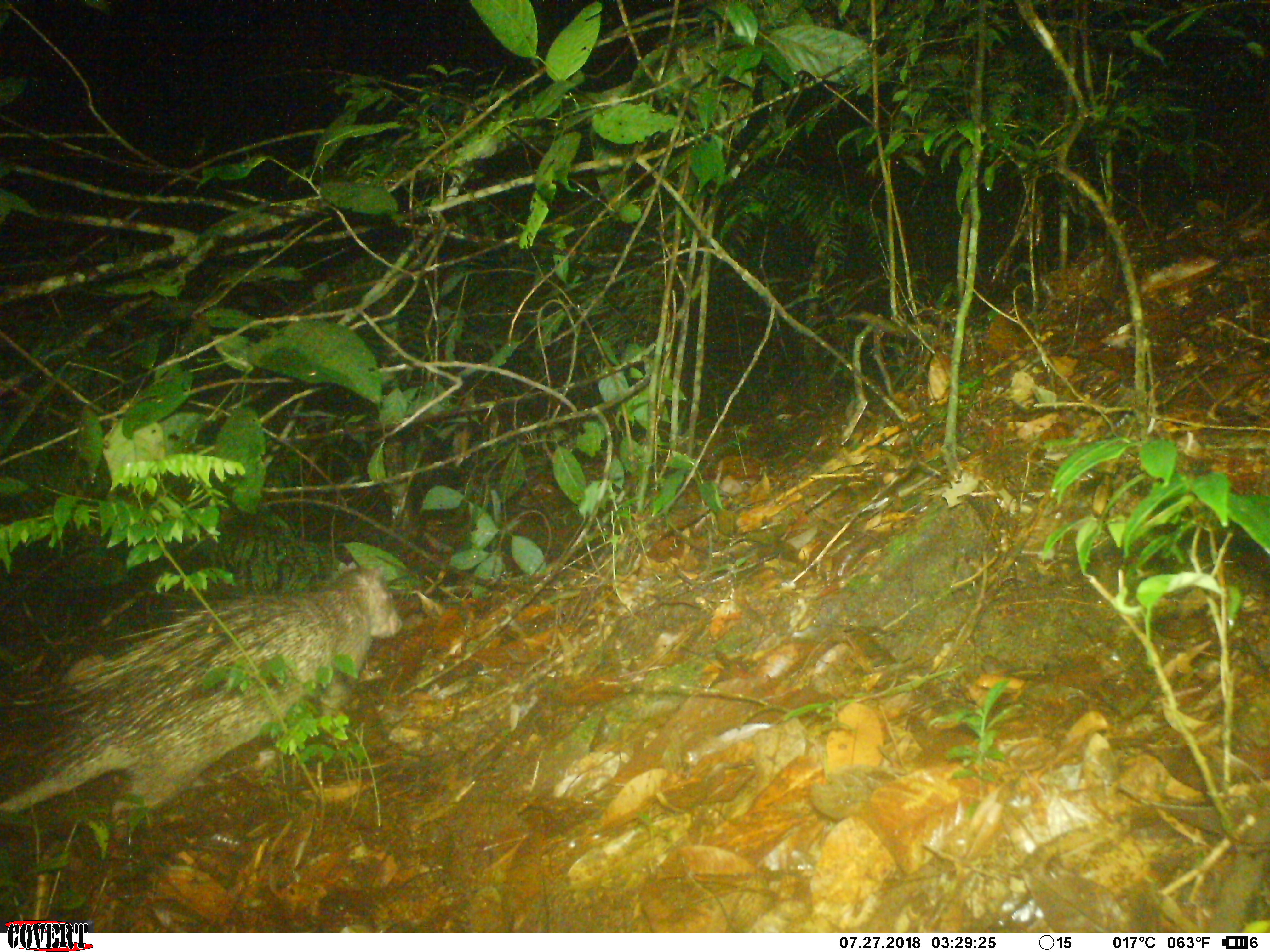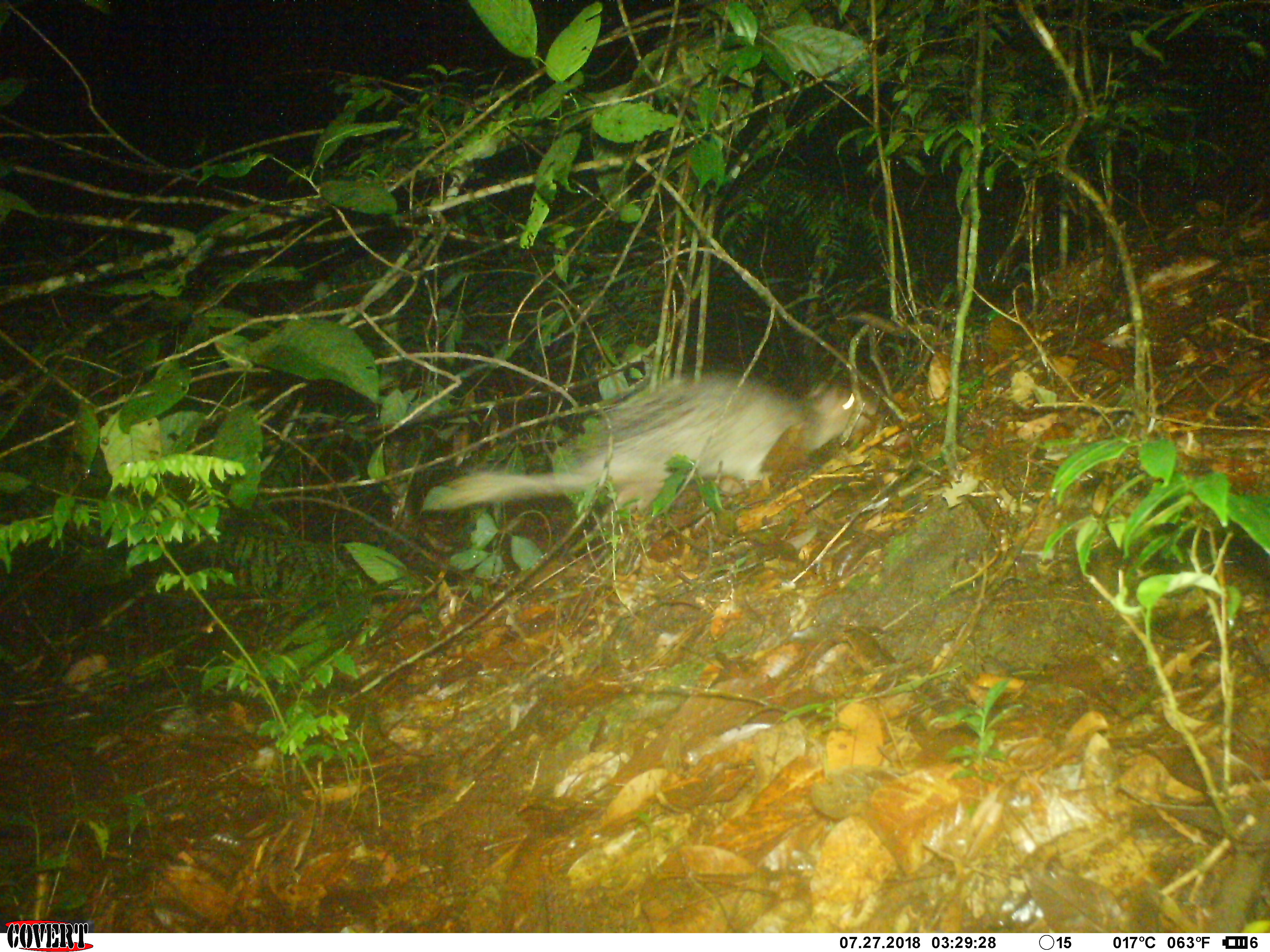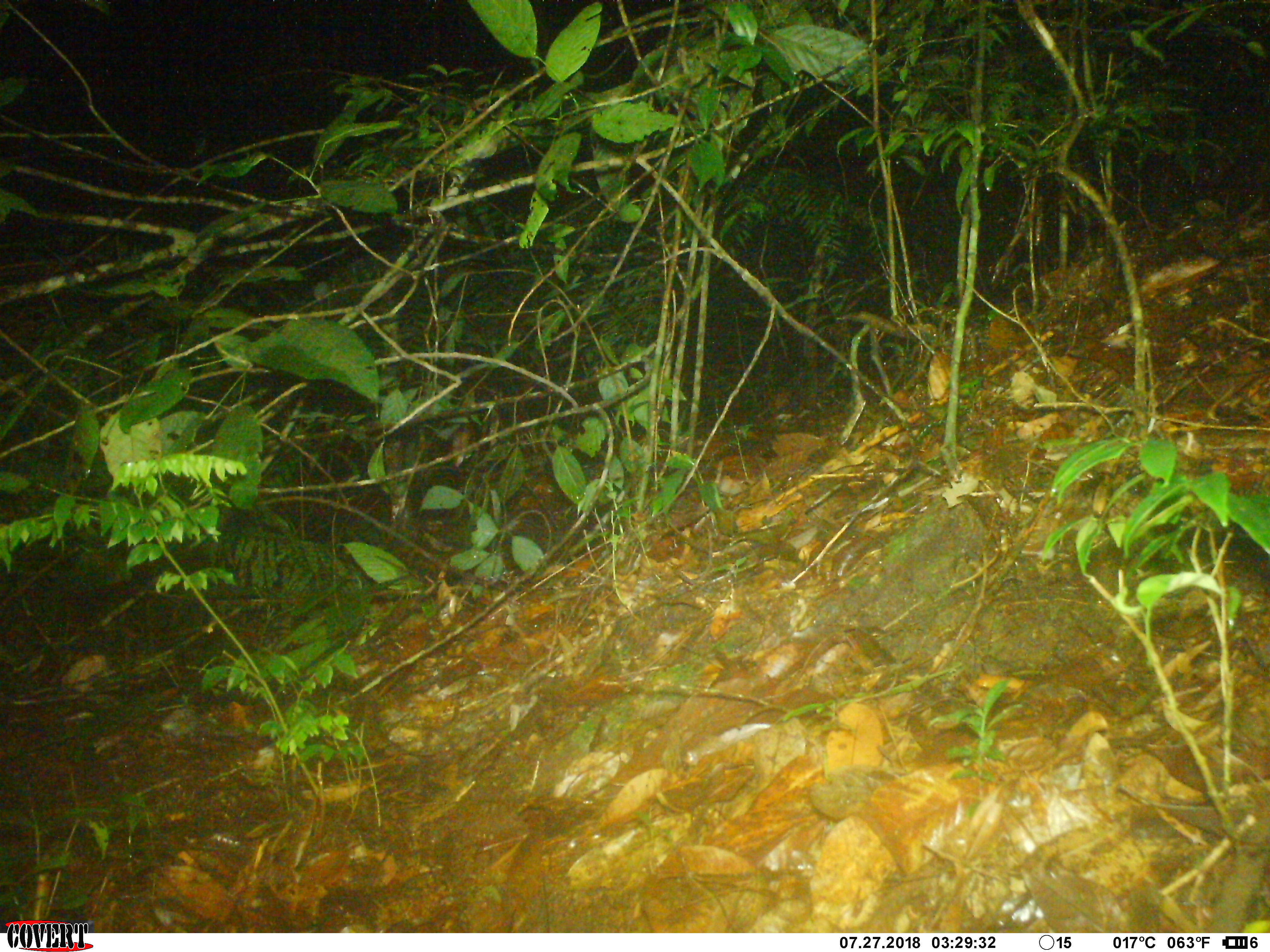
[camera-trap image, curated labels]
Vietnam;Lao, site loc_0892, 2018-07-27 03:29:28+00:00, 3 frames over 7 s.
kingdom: Animalia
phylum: Chordata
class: Mammalia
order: Rodentia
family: Hystricidae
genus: Atherurus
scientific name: Atherurus macrourus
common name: asiatic brush-tailed porcupine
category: asiatic brush tailed porcupine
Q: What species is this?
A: Asiatic brush tailed porcupine (asiatic brush-tailed porcupine) (Atherurus macrourus).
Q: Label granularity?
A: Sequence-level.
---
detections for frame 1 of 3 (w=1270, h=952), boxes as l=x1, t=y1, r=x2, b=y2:
asiatic brush tailed porcupine: l=0, t=560, r=402, b=884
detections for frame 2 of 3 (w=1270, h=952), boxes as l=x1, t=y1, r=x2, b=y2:
asiatic brush tailed porcupine: l=434, t=369, r=878, b=553